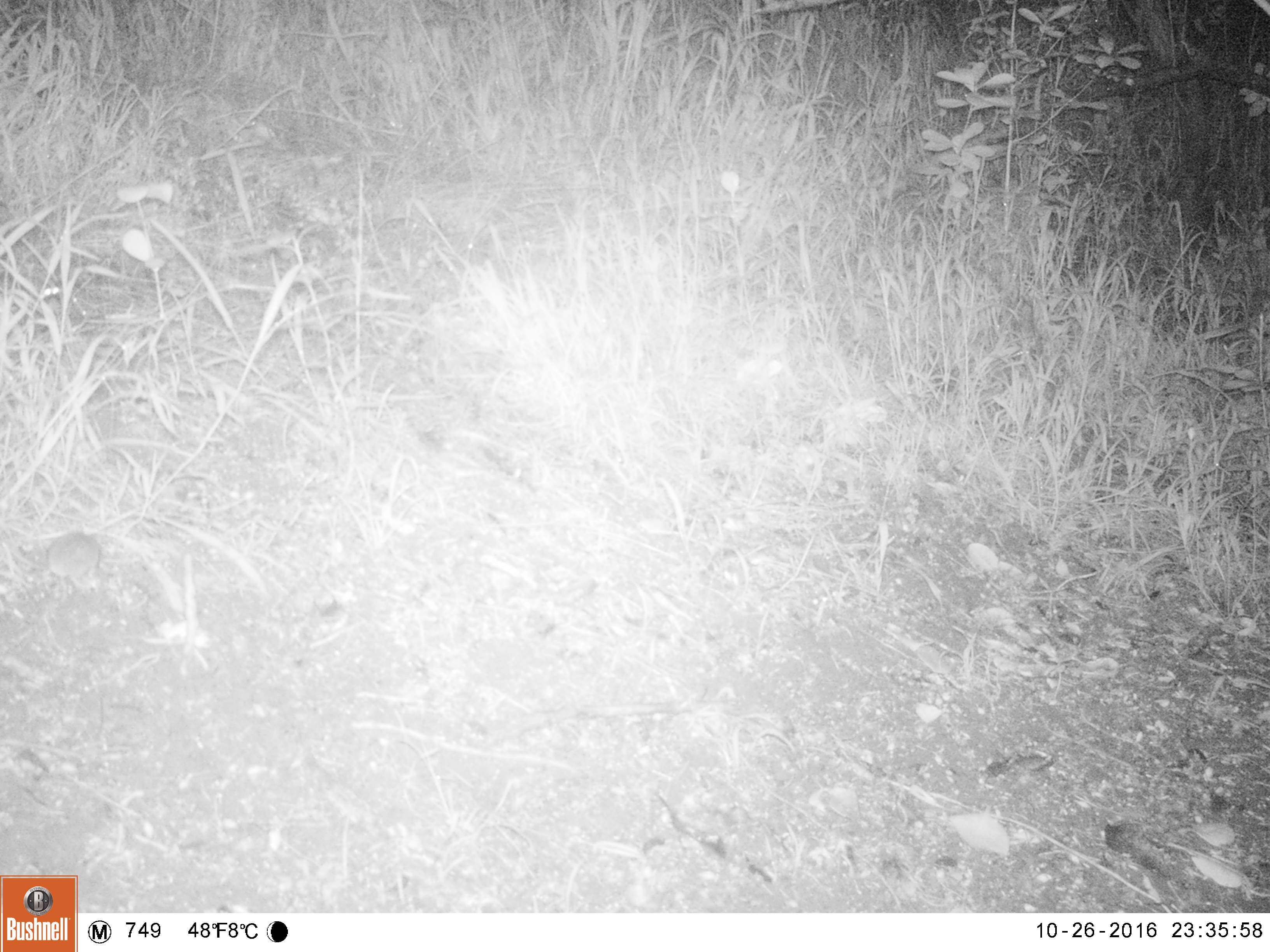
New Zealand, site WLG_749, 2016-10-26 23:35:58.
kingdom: Animalia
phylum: Chordata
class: Mammalia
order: Rodentia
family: Muridae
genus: Mus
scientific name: Mus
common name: mouse